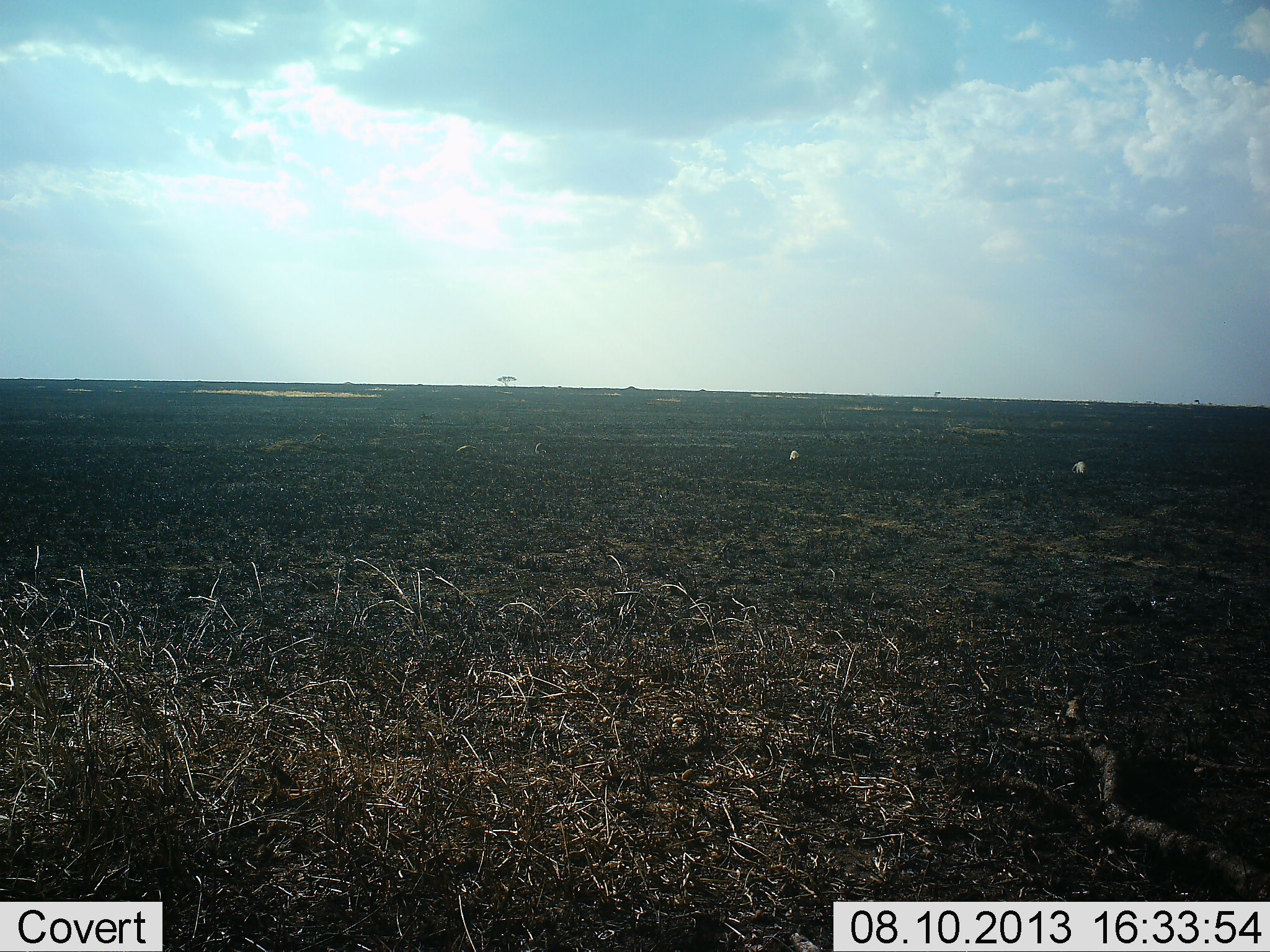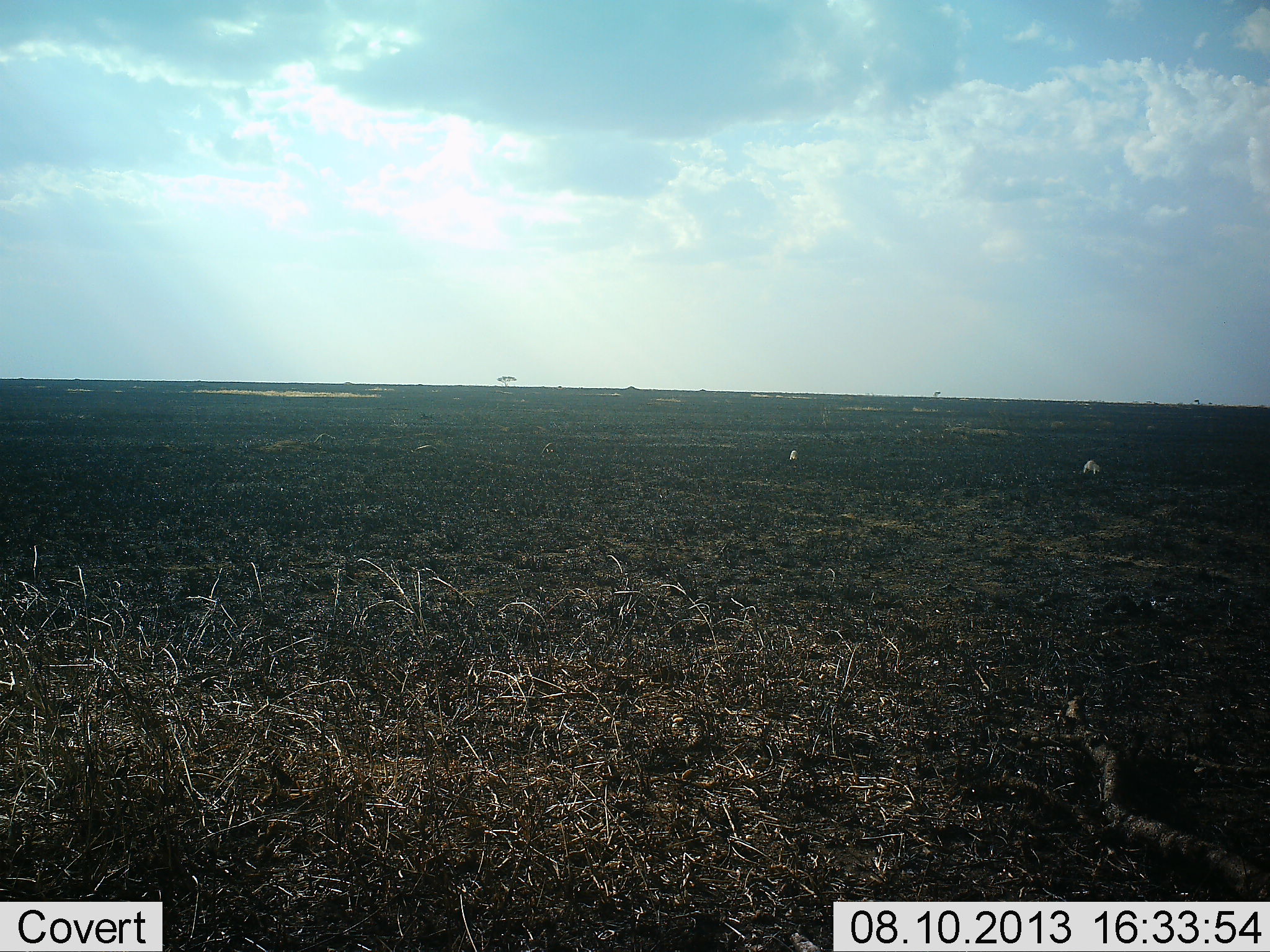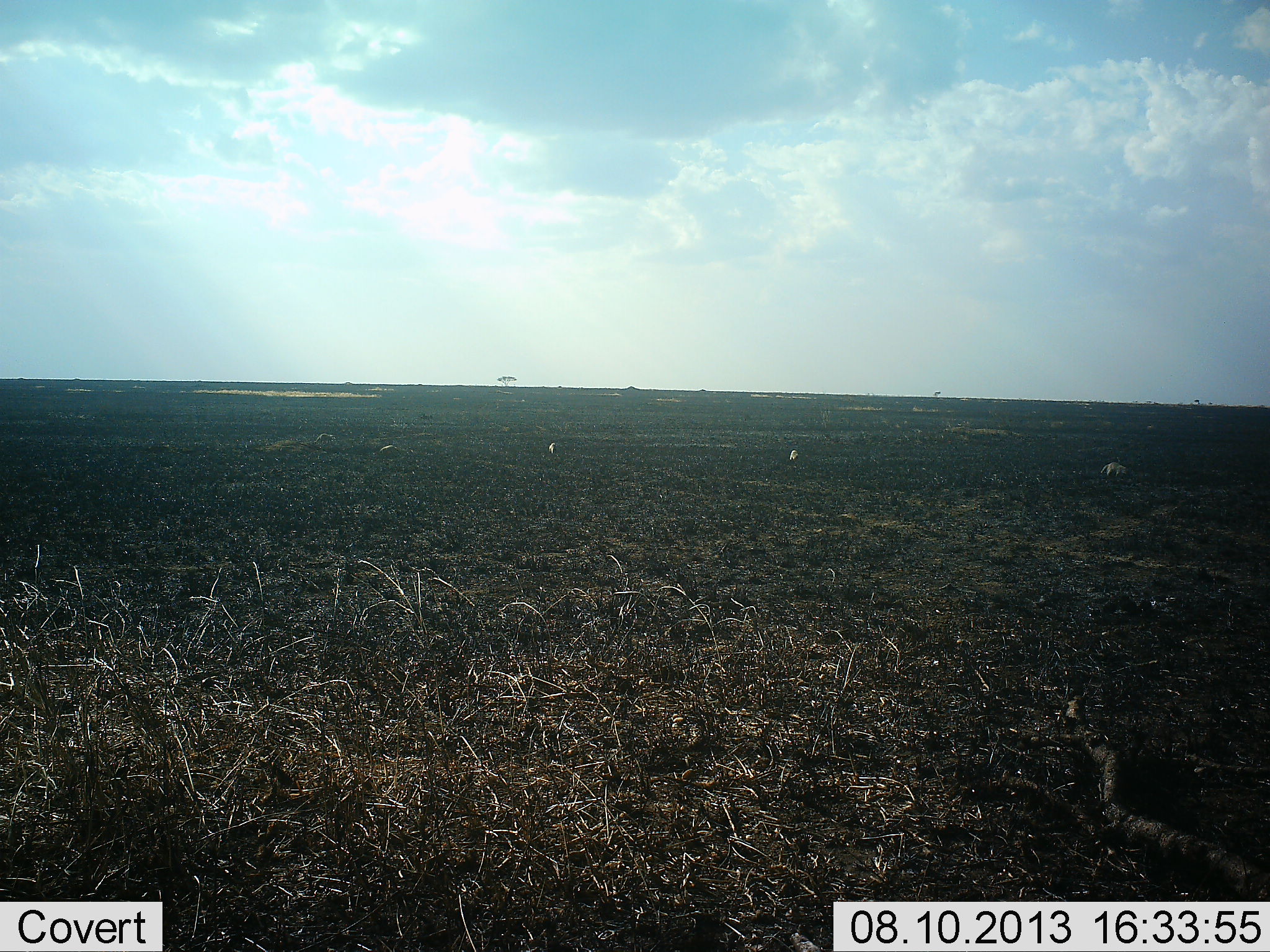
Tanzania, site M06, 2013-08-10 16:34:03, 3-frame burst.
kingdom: Animalia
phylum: Chordata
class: Aves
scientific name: Aves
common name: bird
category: otherbird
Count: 4.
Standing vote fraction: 75%.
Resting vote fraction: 0%.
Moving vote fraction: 75%.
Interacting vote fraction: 0%.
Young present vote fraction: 0%.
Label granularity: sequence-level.